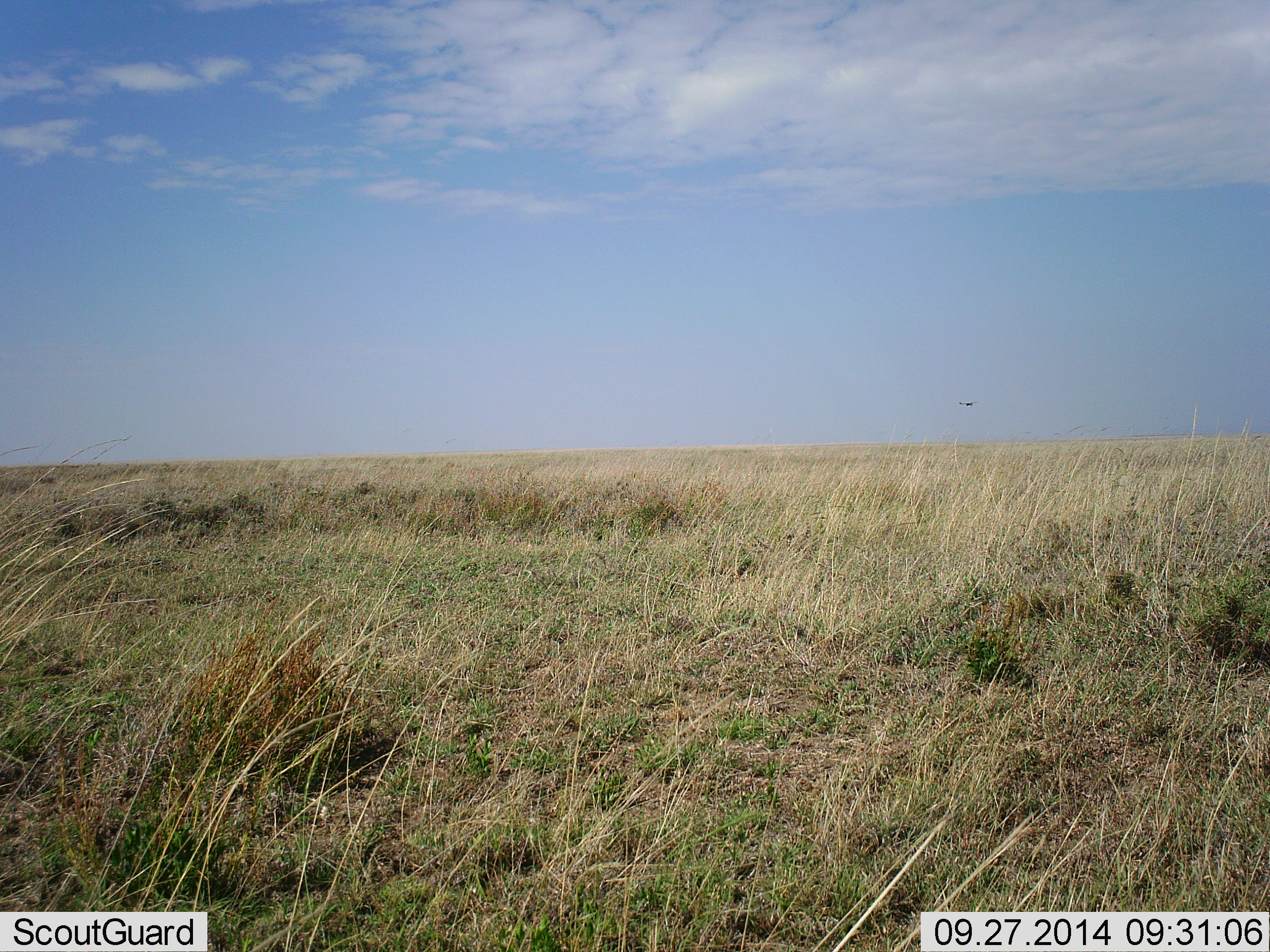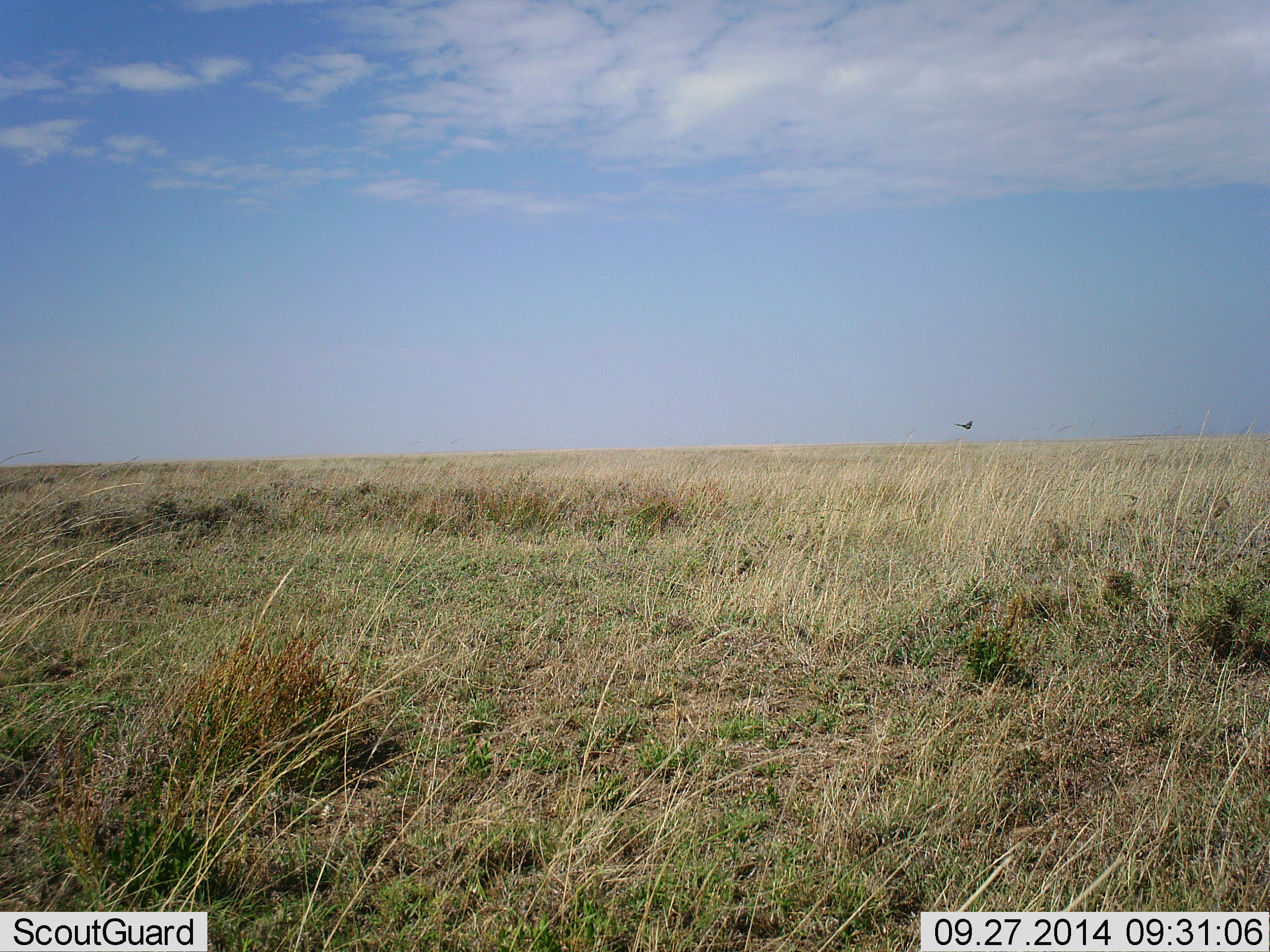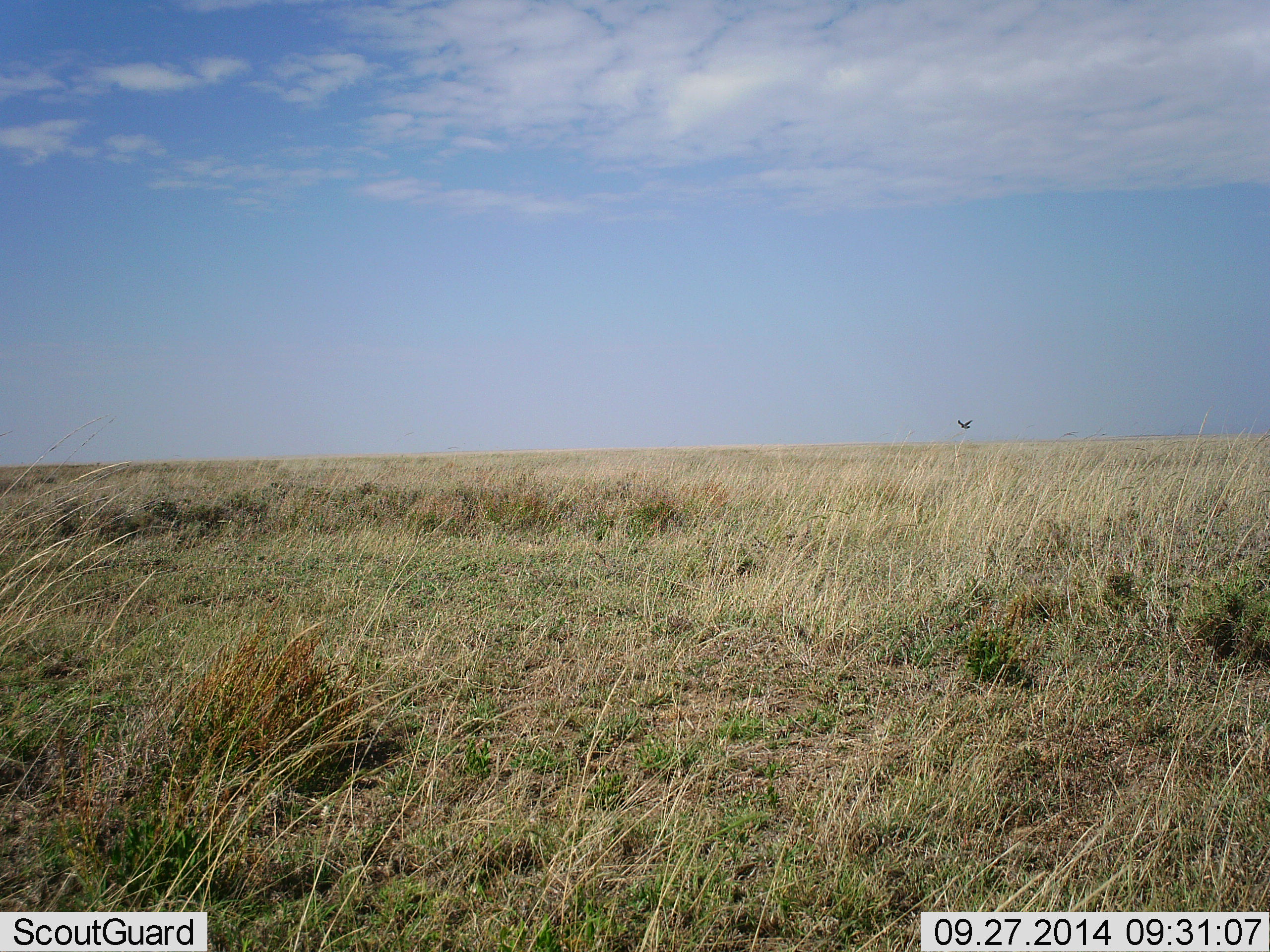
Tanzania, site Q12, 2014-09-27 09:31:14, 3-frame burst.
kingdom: Animalia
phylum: Chordata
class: Aves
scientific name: Aves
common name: bird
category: otherbird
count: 1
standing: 0%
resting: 0%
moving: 100%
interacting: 0%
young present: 0%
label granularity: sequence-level